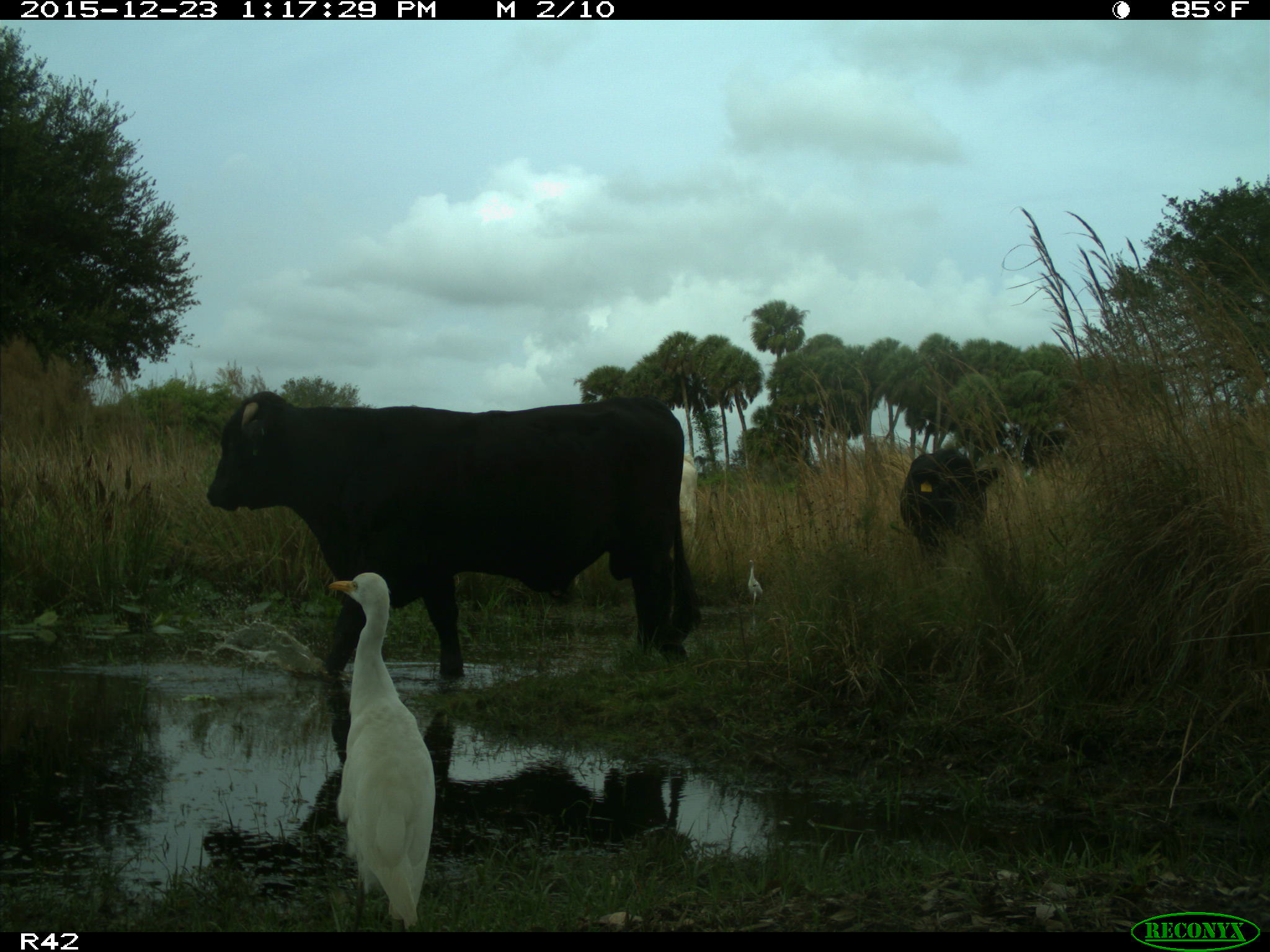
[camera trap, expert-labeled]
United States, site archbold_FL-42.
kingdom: Animalia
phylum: Chordata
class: Mammalia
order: Artiodactyla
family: Bovidae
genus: Bos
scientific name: Bos taurus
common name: domestic cow